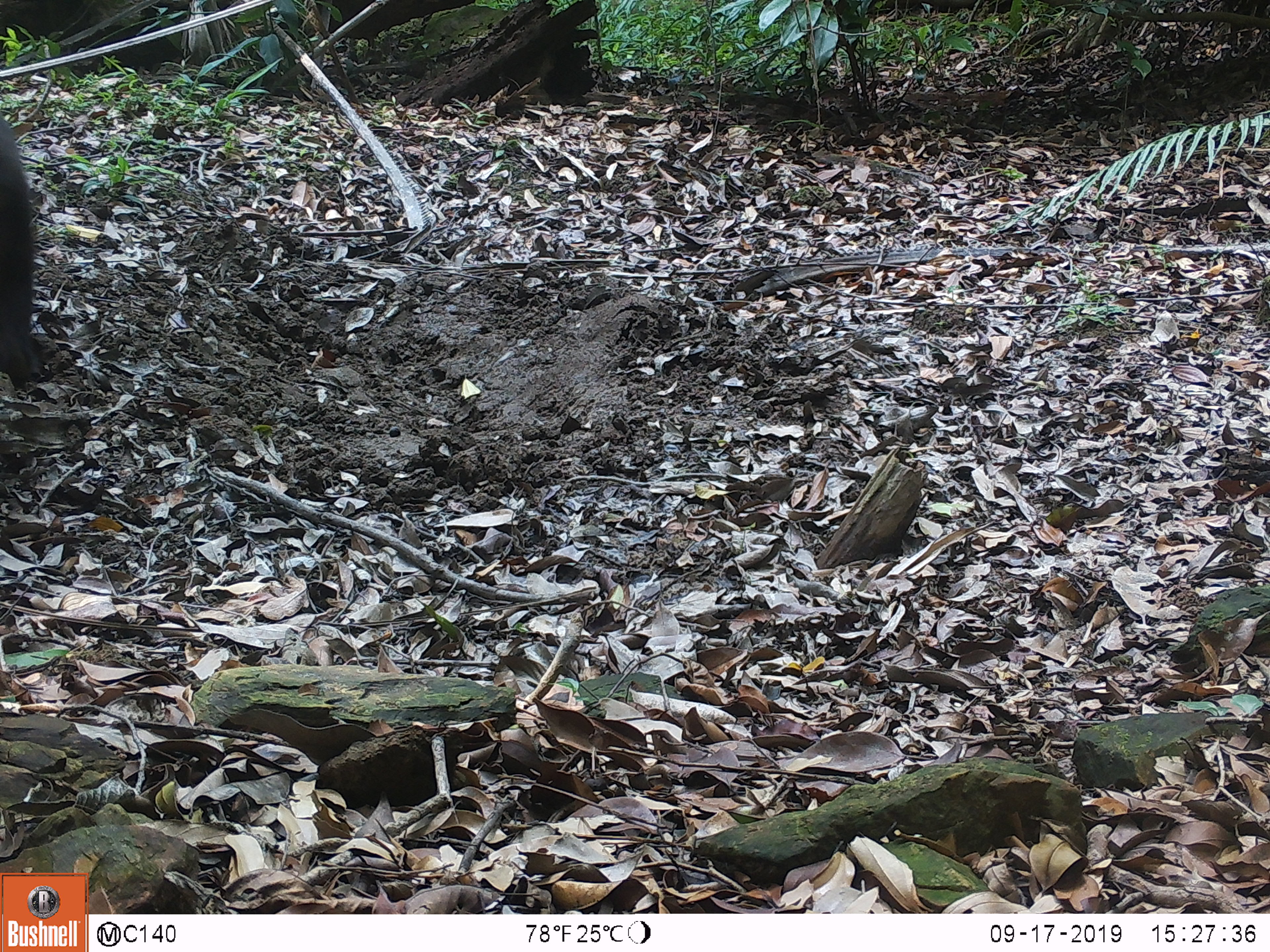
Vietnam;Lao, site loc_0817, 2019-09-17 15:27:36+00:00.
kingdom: Animalia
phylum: Chordata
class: Mammalia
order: Primates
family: Cercopithecidae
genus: Macaca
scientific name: Macaca arctoides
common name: stump-tailed macaque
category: stump tailed macaque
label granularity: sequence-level